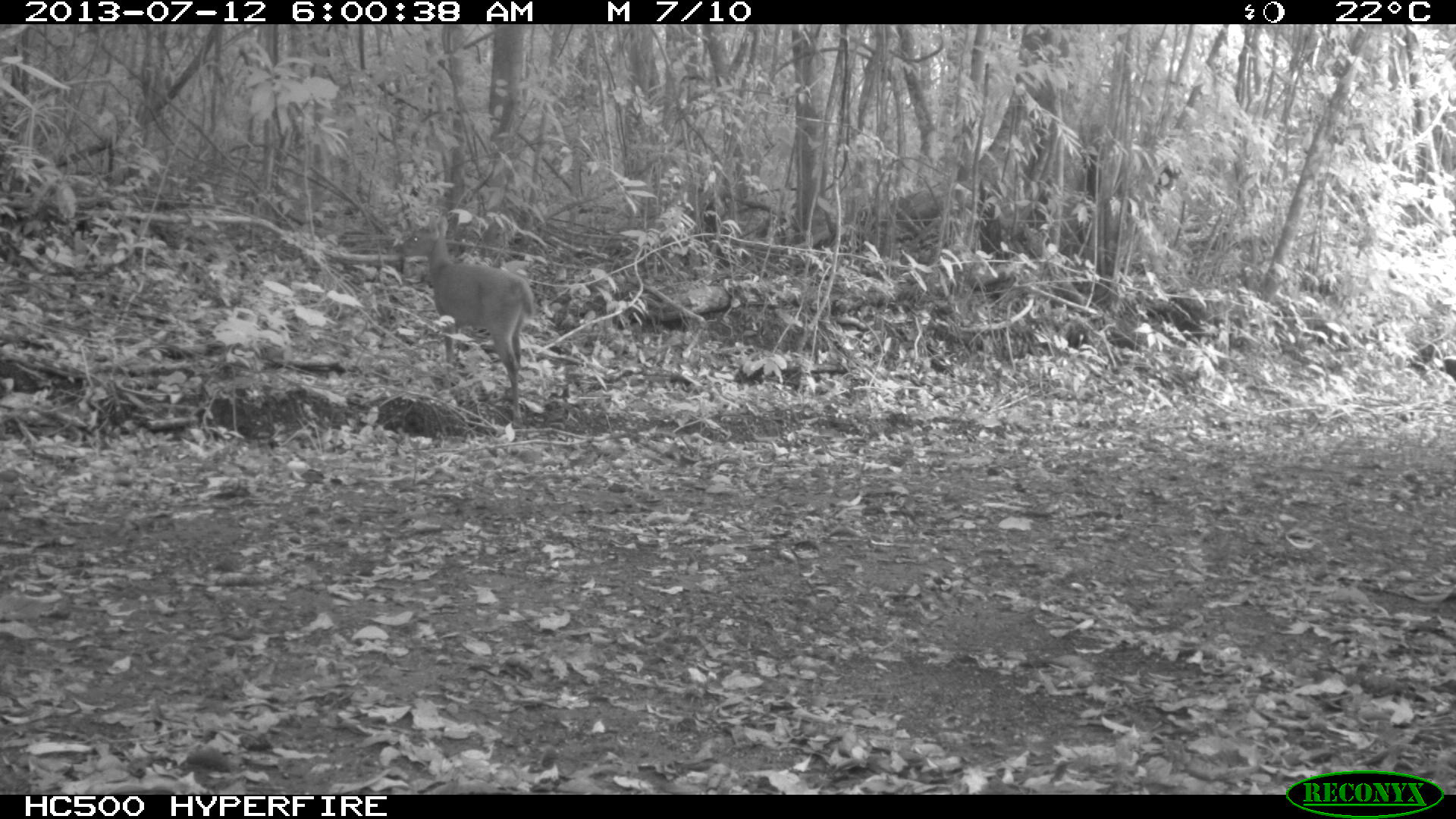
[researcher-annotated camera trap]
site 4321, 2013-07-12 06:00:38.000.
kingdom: Animalia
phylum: Chordata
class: Mammalia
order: Artiodactyla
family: Cervidae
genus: Mazama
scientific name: Mazama temama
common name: central american red brocket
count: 1